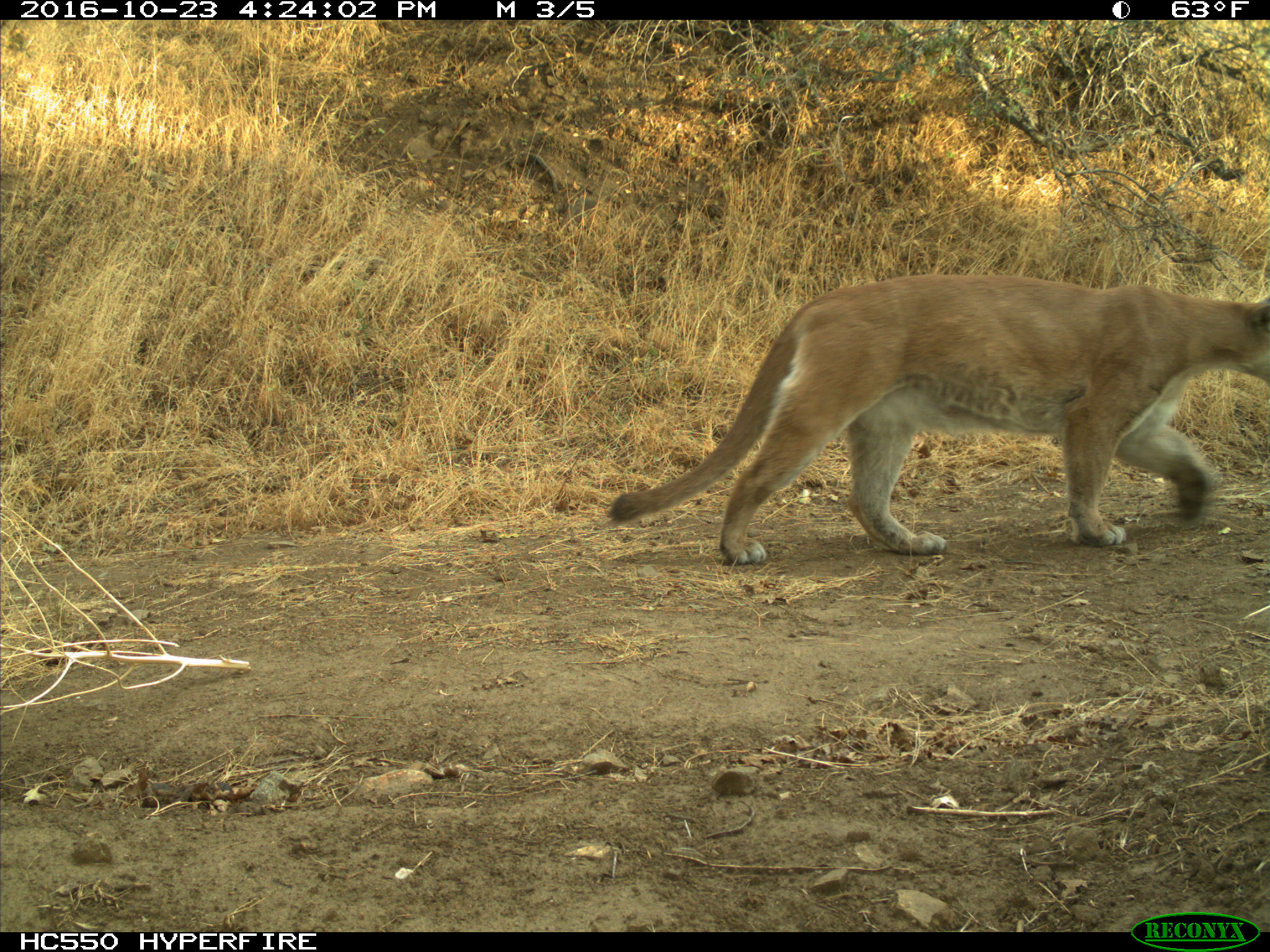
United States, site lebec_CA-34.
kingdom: Animalia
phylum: Chordata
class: Mammalia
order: Carnivora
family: Felidae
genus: Puma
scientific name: Puma concolor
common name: mountain lion